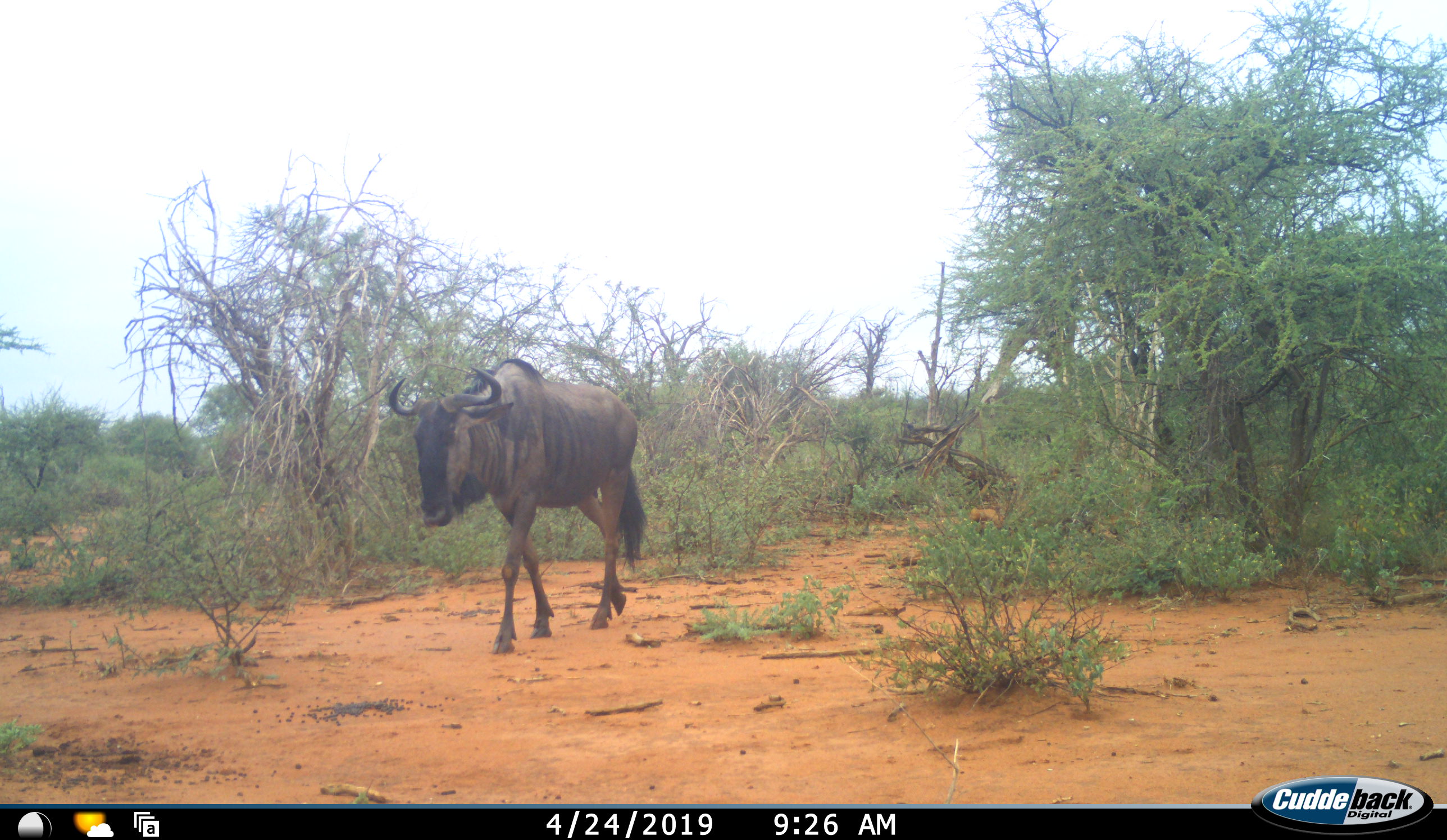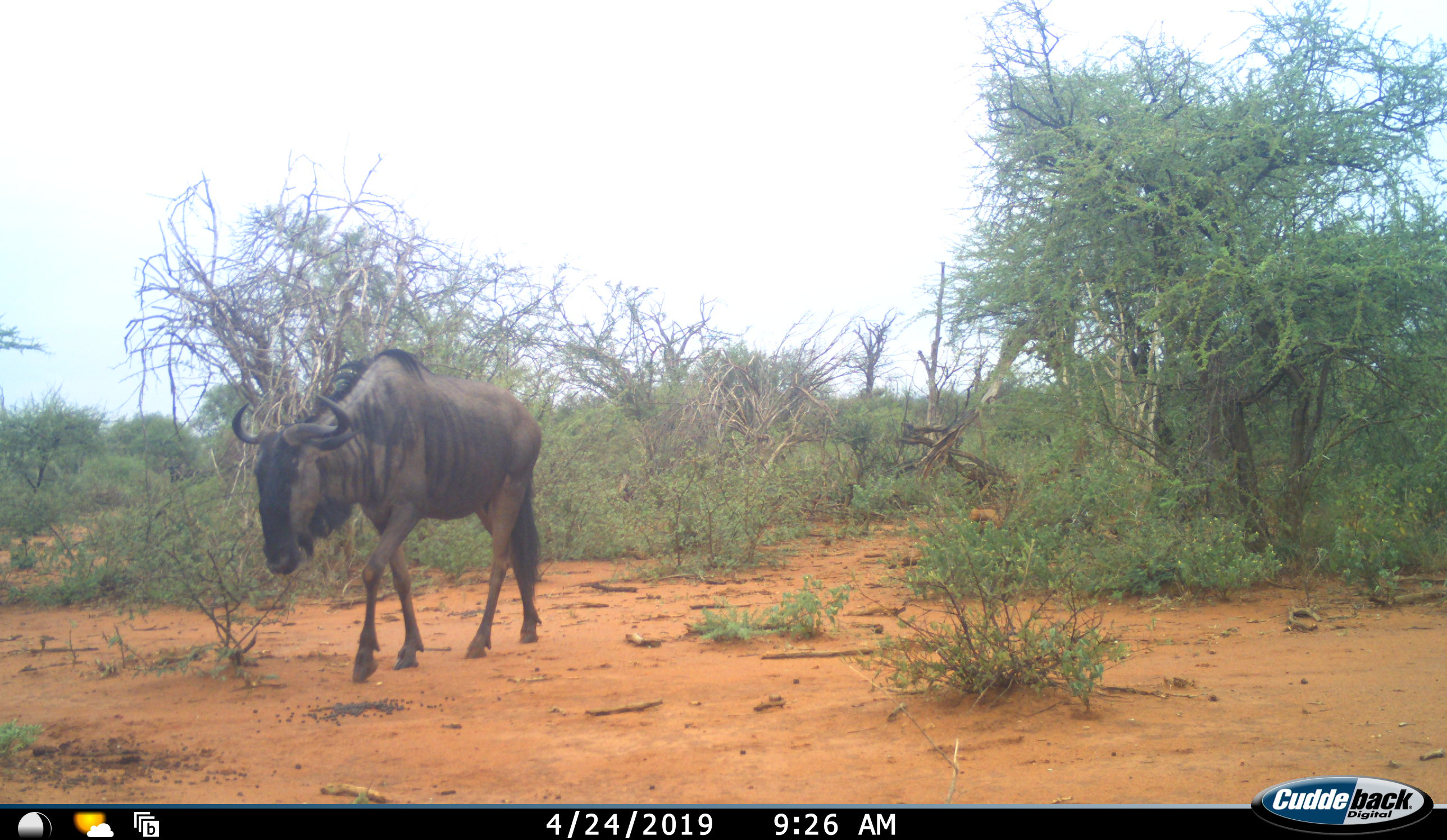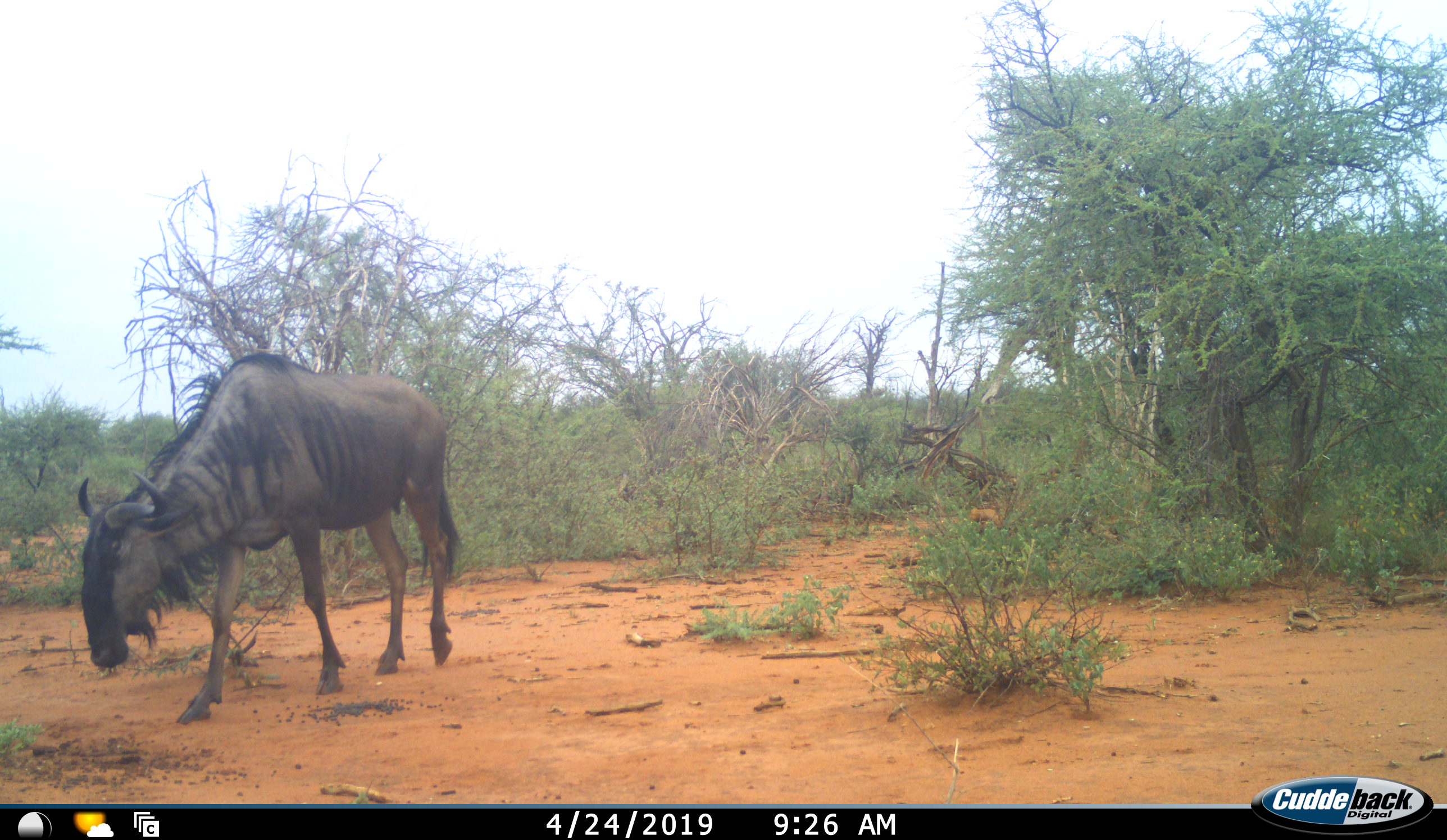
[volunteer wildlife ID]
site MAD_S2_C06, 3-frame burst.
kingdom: Animalia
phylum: Chordata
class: Mammalia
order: Artiodactyla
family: Bovidae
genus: Connochaetes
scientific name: Connochaetes taurinus taurinus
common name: blue wildebeest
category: wildebeestblue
Wildebeestblue (blue wildebeest) (Connochaetes taurinus taurinus), count 1. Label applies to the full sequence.